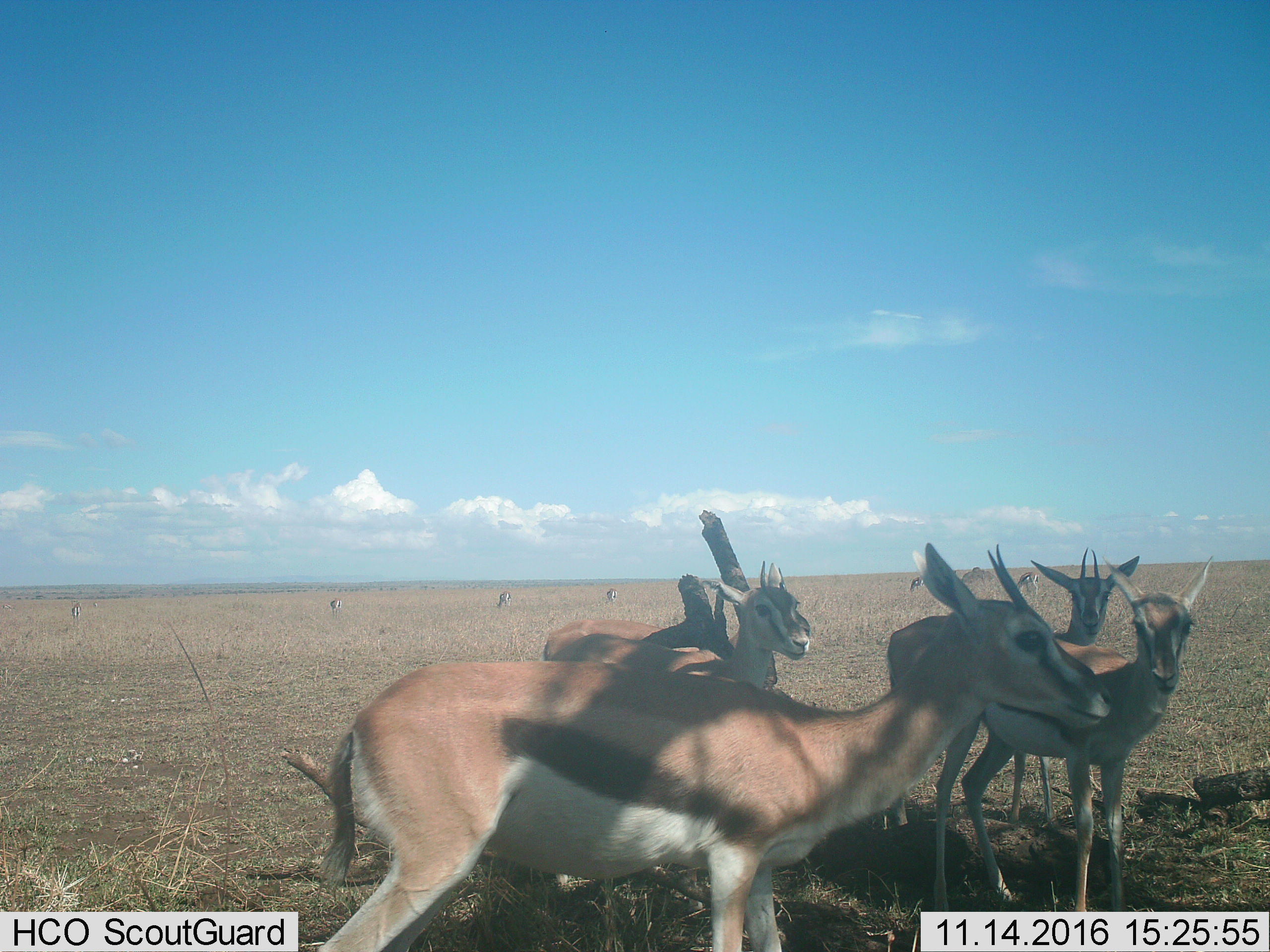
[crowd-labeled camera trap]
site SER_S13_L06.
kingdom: Animalia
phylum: Chordata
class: Mammalia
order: Artiodactyla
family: Bovidae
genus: Eudorcas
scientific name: Eudorcas thomsonii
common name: thomson's gazelle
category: gazellethomsons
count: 10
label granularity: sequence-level